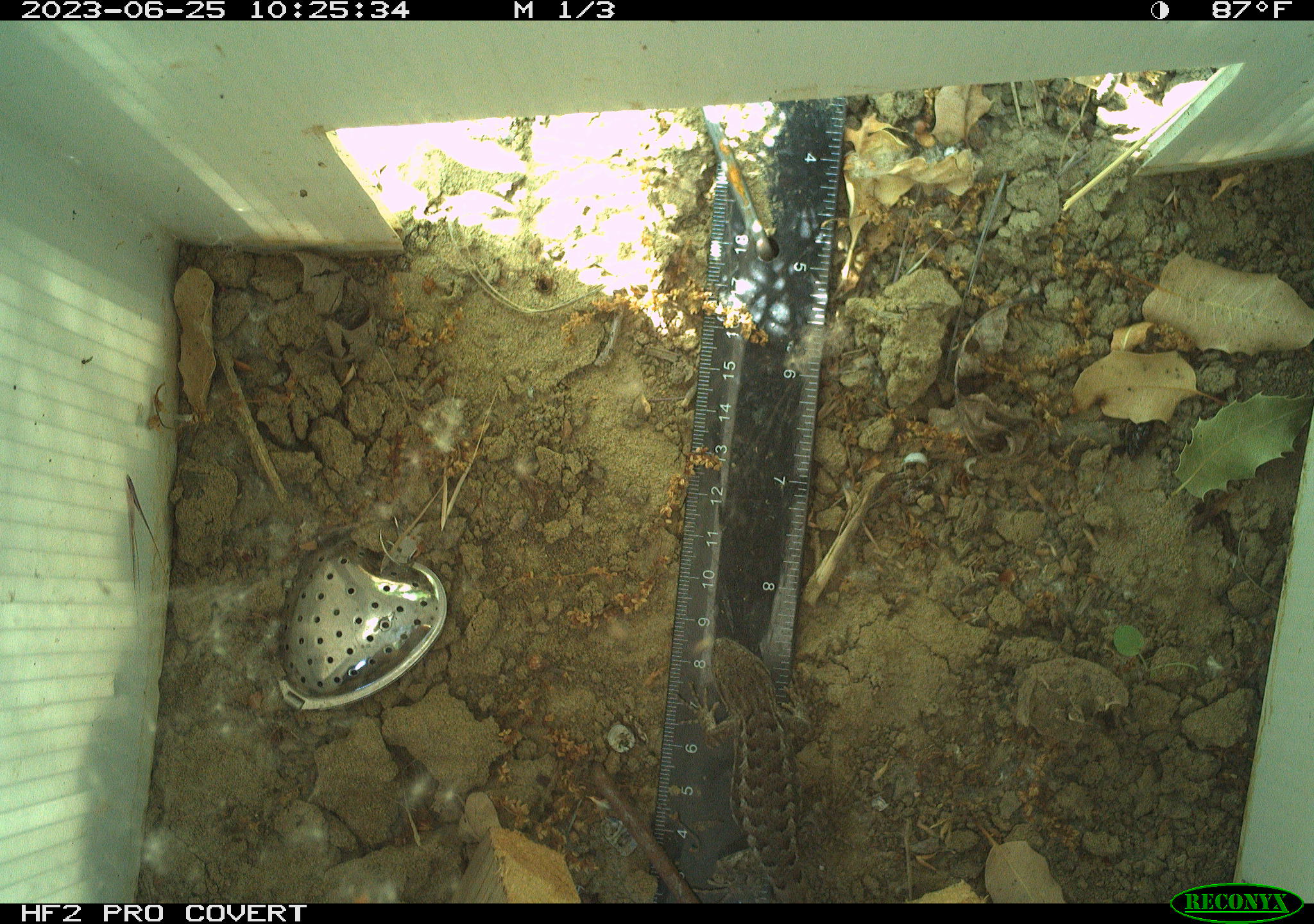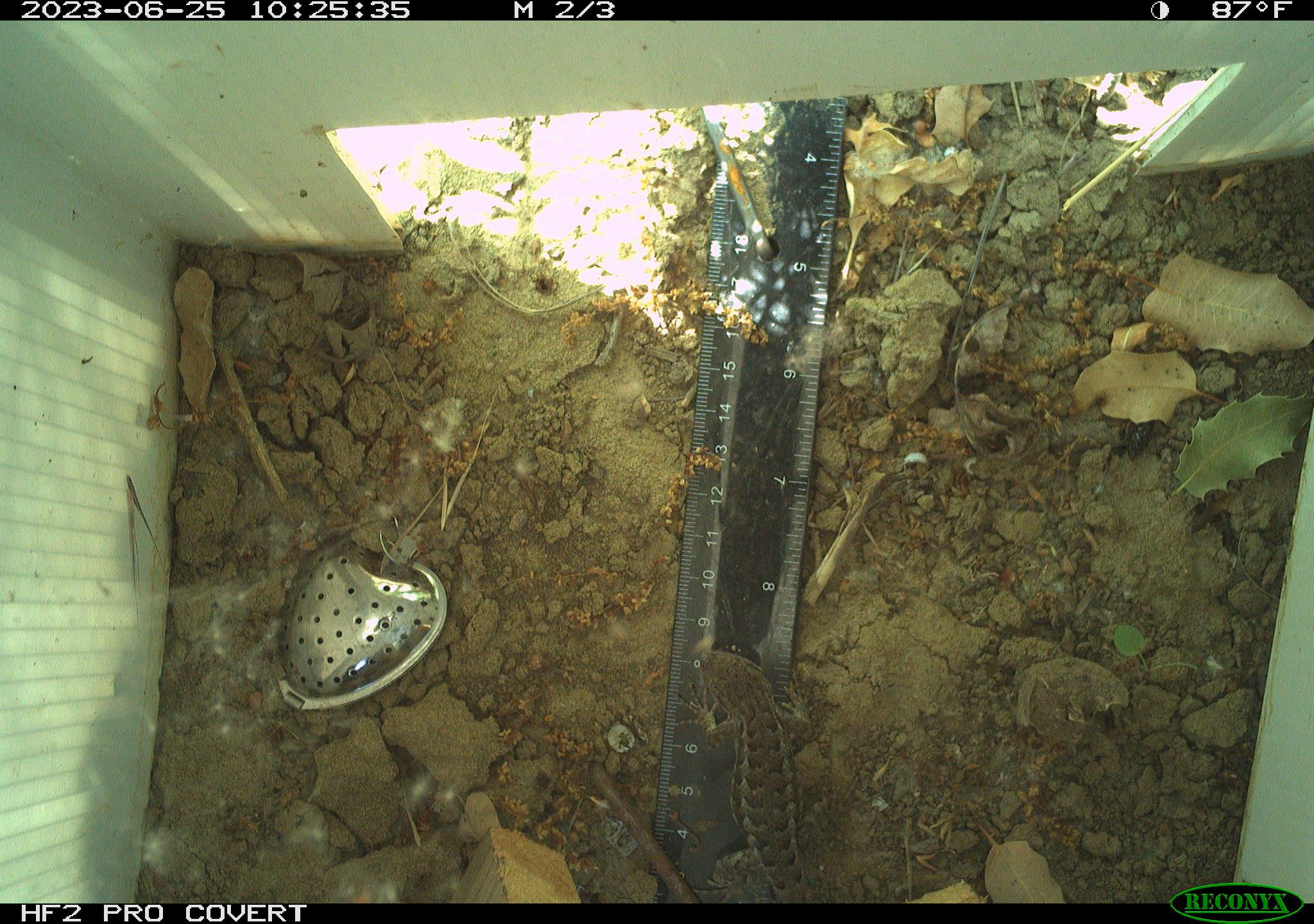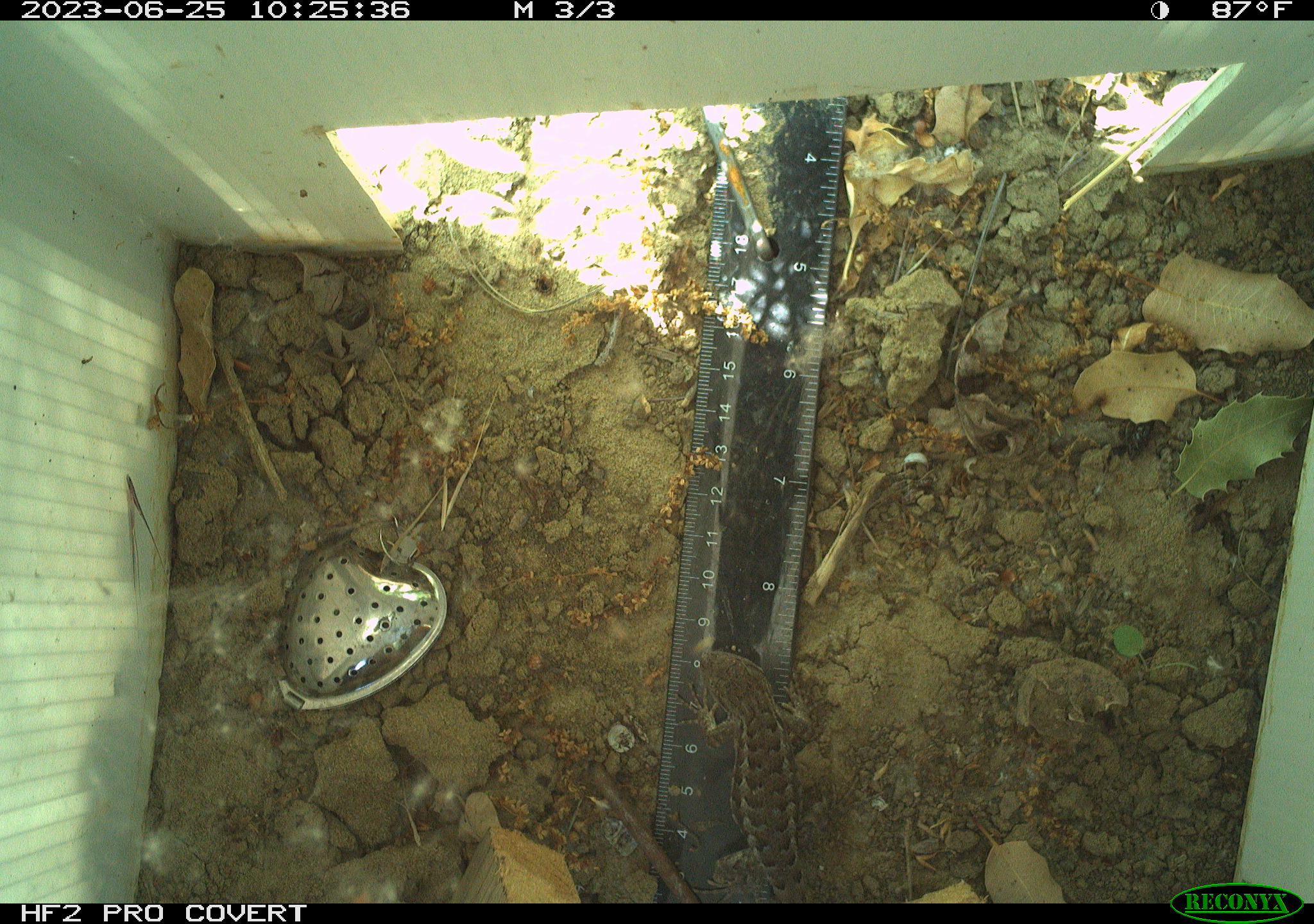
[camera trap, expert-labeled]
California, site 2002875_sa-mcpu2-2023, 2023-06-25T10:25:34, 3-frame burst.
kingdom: Animalia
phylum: Chordata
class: Reptilia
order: Squamata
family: Phrynosomatidae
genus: Sceloporus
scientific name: Sceloporus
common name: spiny lizards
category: sceloporus species